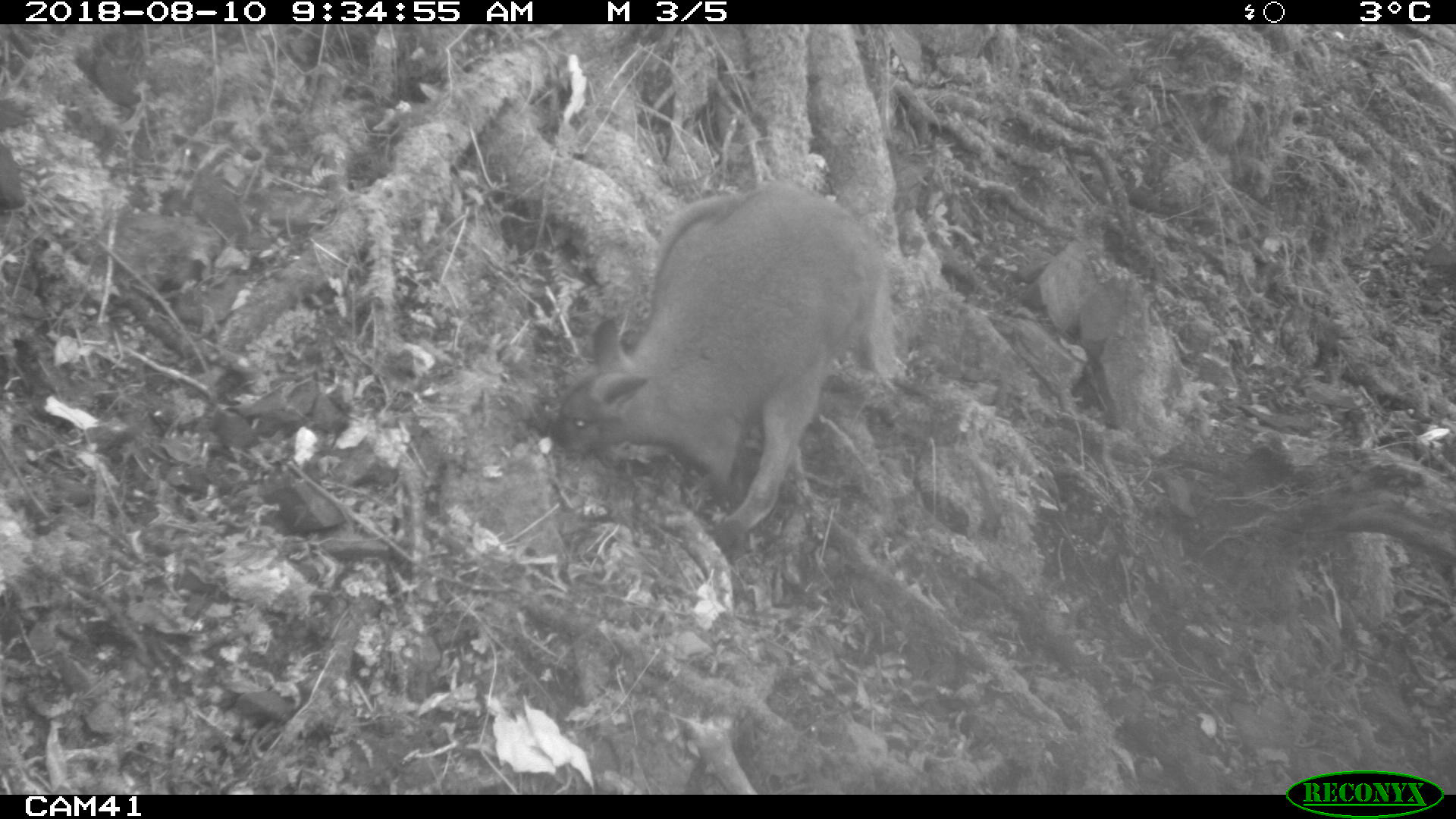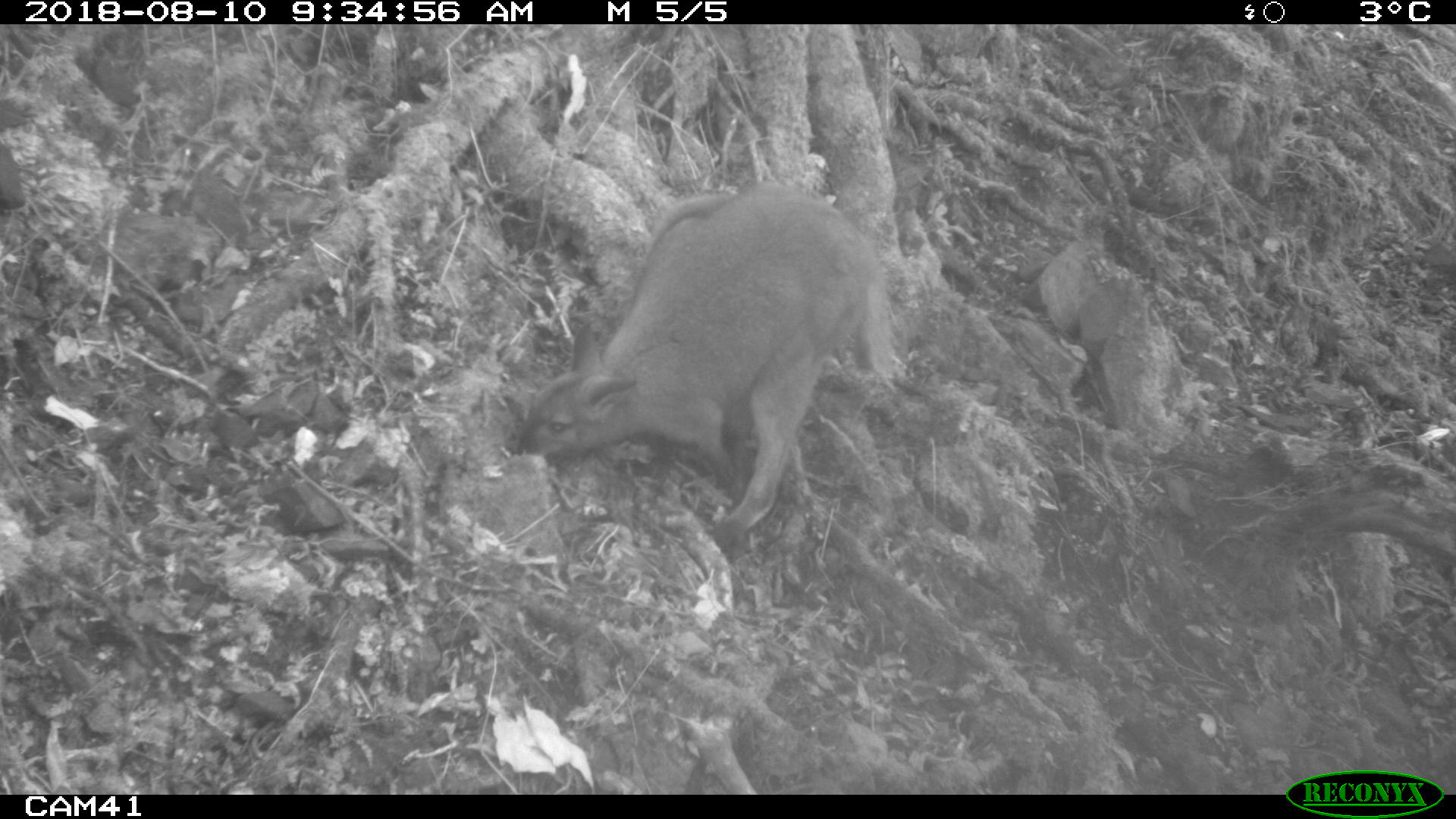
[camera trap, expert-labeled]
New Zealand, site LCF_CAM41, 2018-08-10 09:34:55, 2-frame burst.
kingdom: Animalia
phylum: Chordata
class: Mammalia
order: Diprotodontia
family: Macropodidae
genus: Notamacropus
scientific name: Notamacropus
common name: wallaby